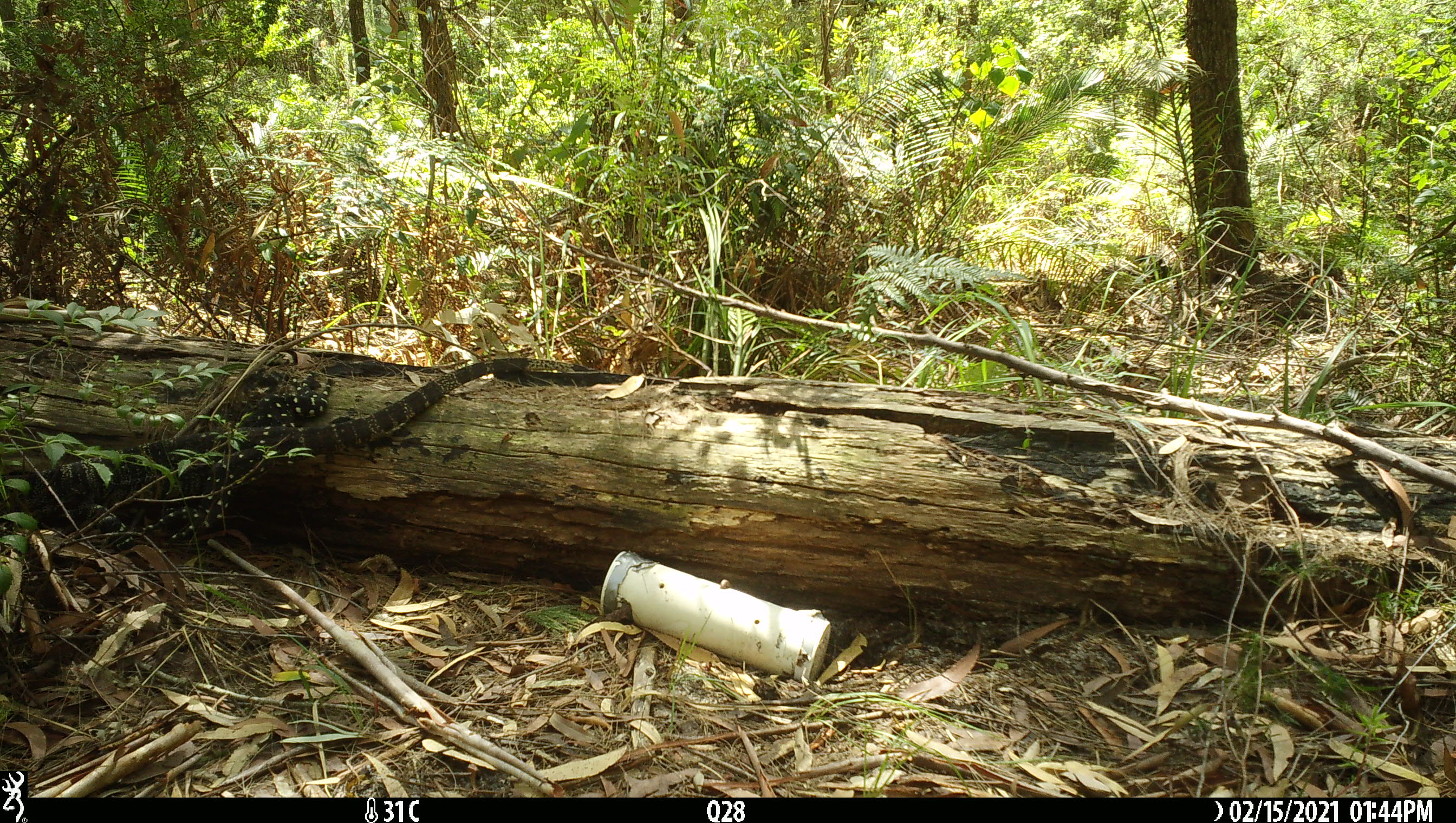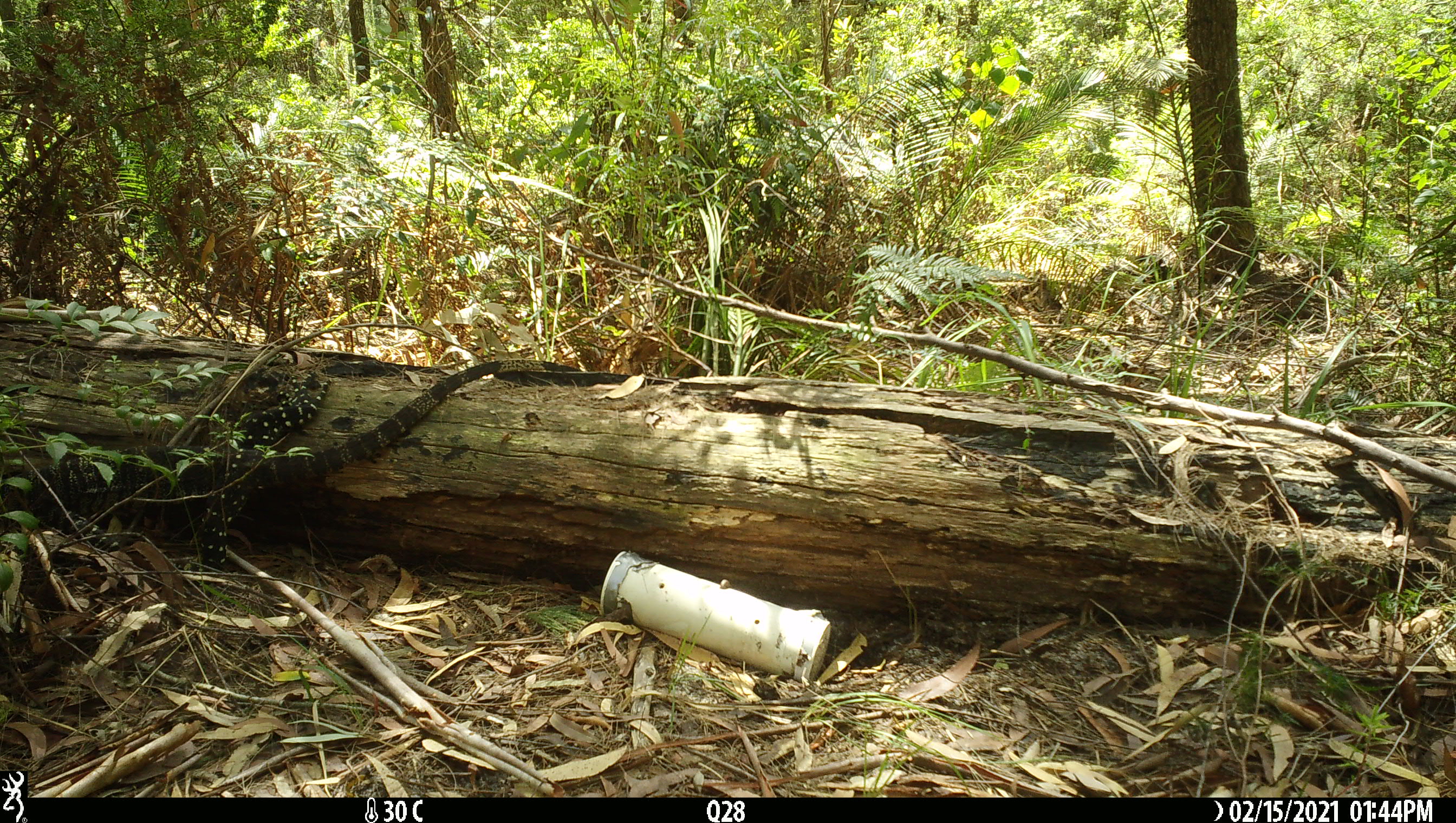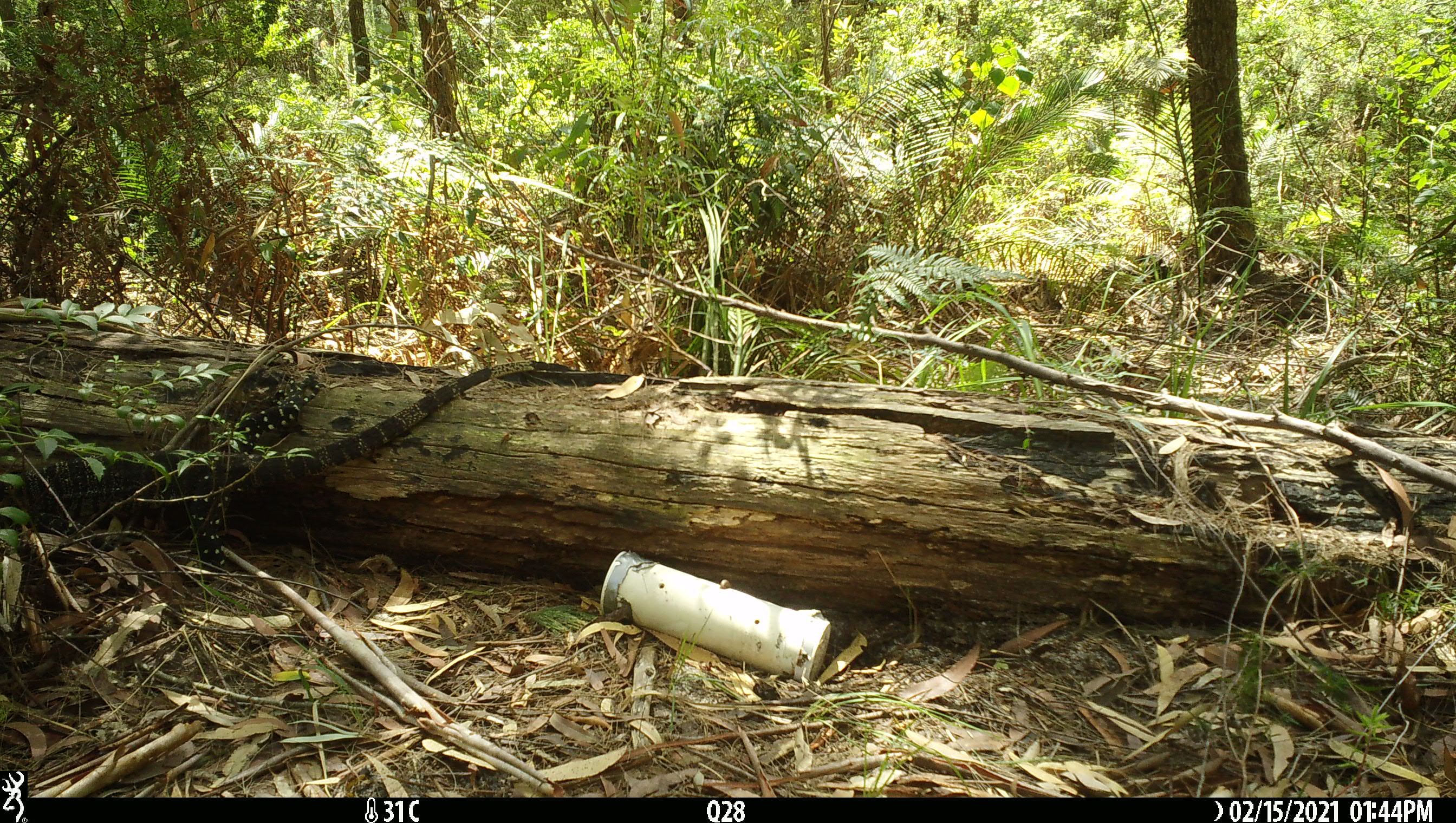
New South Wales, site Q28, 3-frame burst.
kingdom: Animalia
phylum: Chordata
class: Reptilia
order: Squamata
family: Varanidae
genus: Varanus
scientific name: Varanus varius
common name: lace monitor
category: goanna